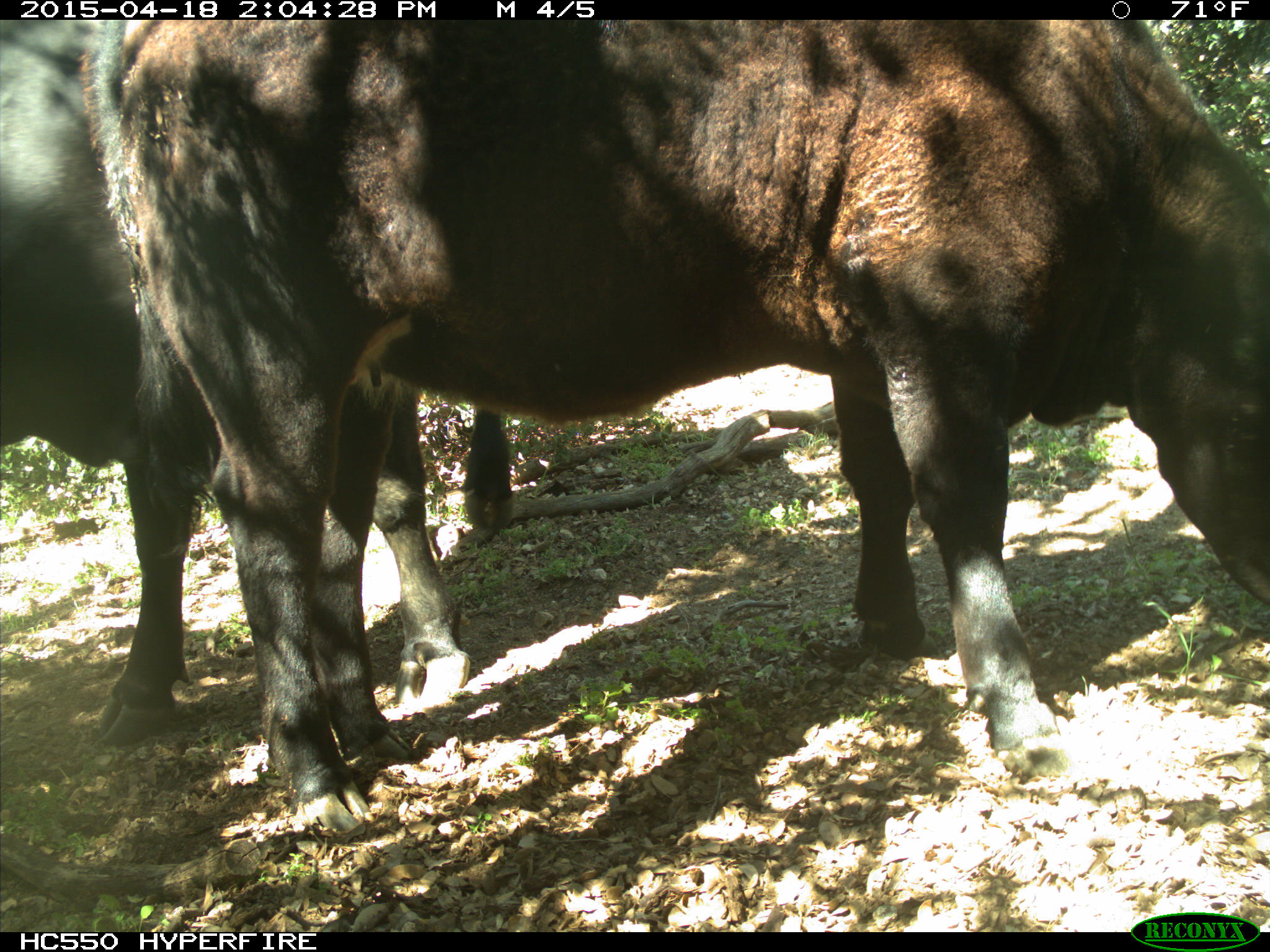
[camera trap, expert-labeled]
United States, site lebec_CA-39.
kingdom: Animalia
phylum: Chordata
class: Mammalia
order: Artiodactyla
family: Bovidae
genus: Bos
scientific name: Bos taurus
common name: domestic cow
Bos taurus (domestic cow).